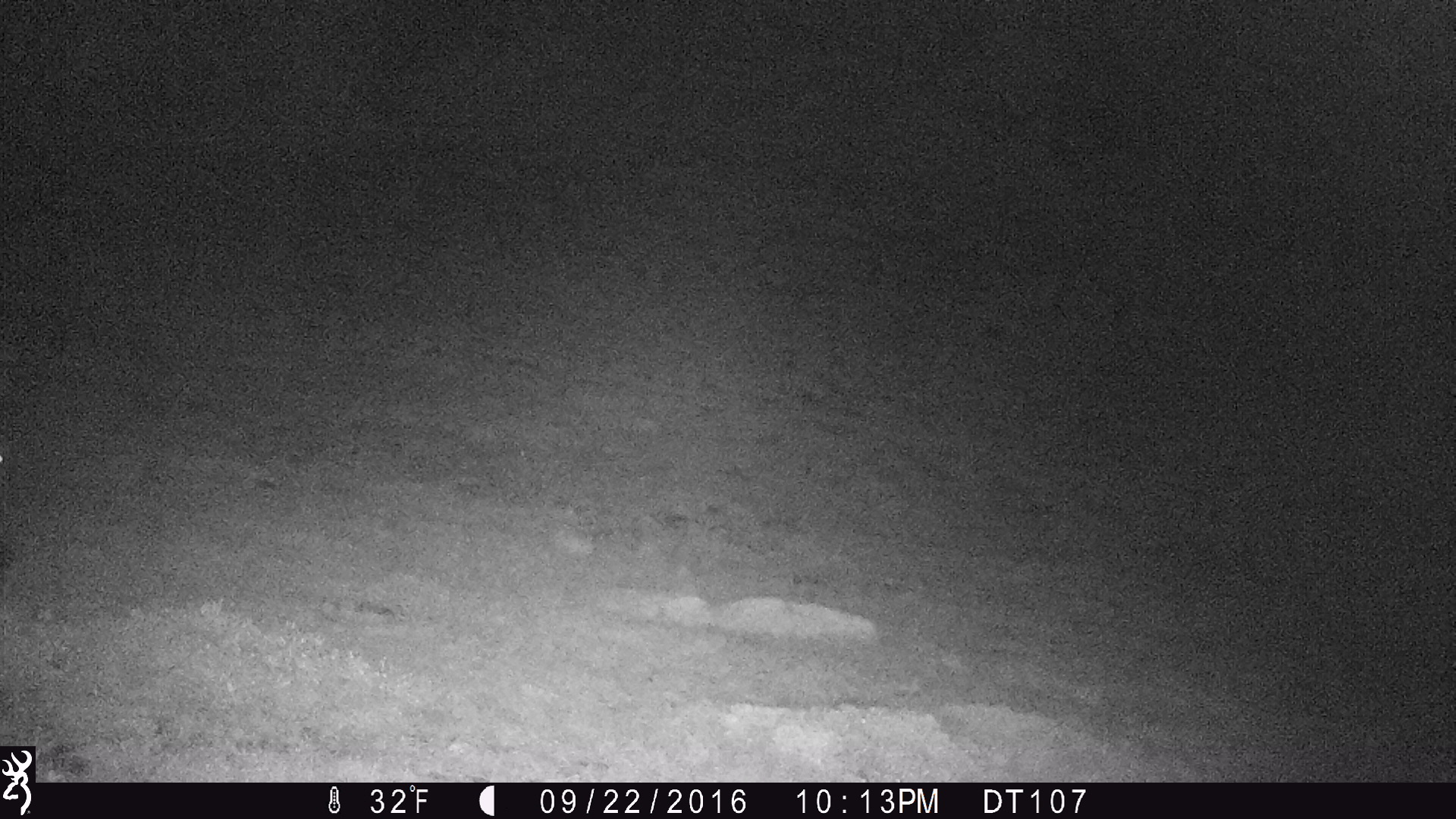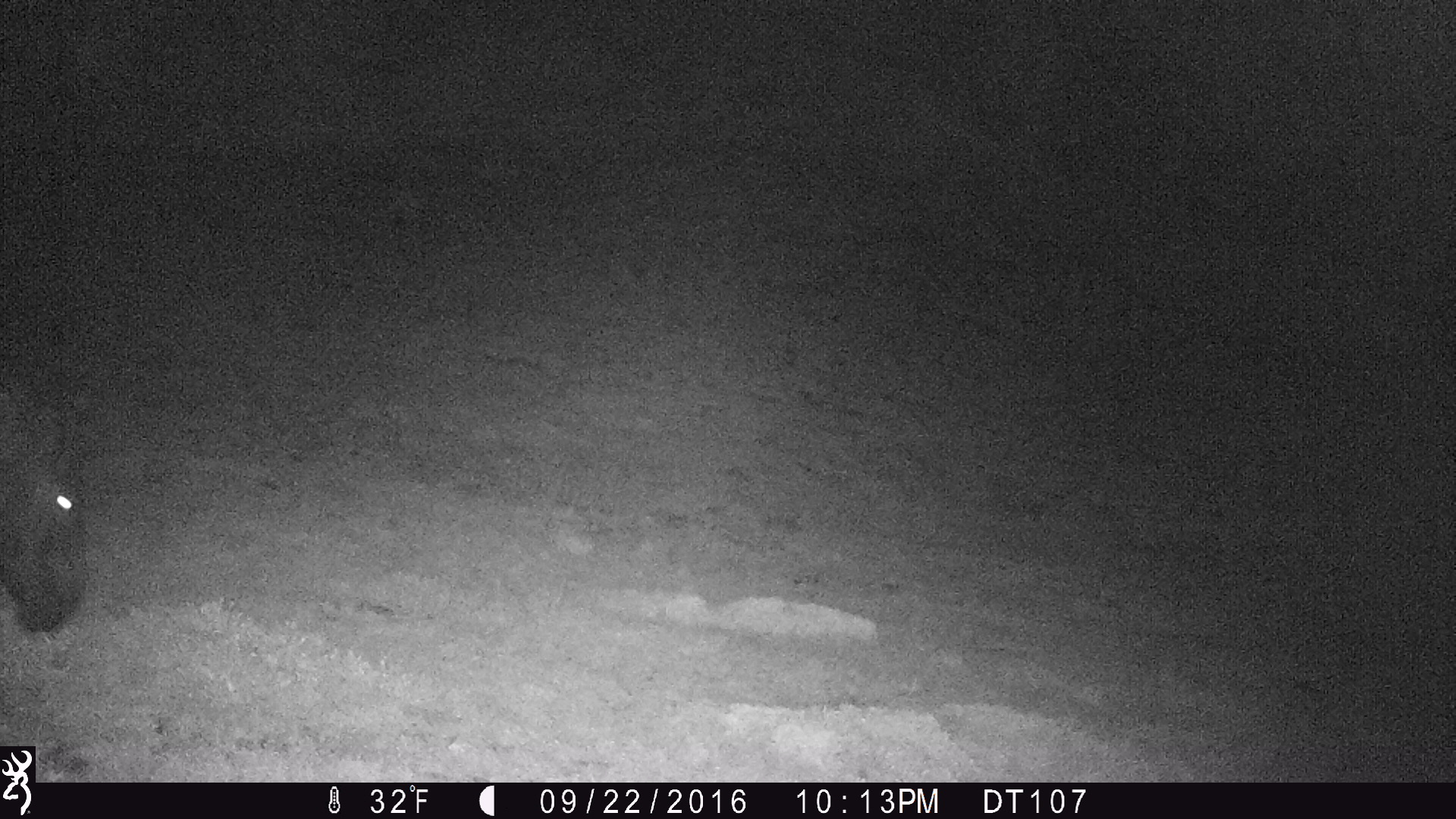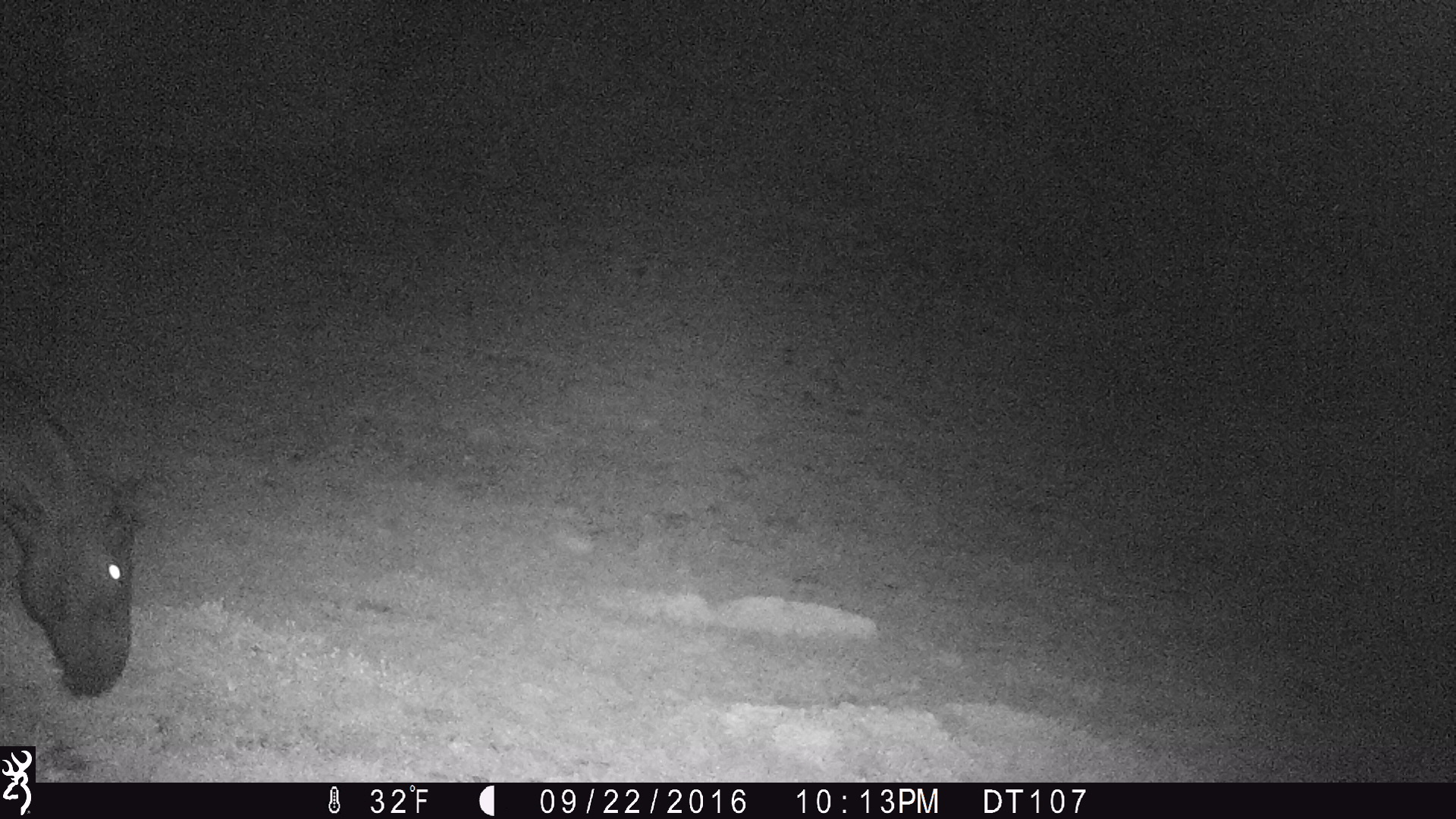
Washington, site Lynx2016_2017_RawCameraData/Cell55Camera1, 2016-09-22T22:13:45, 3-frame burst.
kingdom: Animalia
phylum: Chordata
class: Mammalia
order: Perissodactyla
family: Equidae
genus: Equus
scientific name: Equus caballus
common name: domestic horse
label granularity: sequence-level